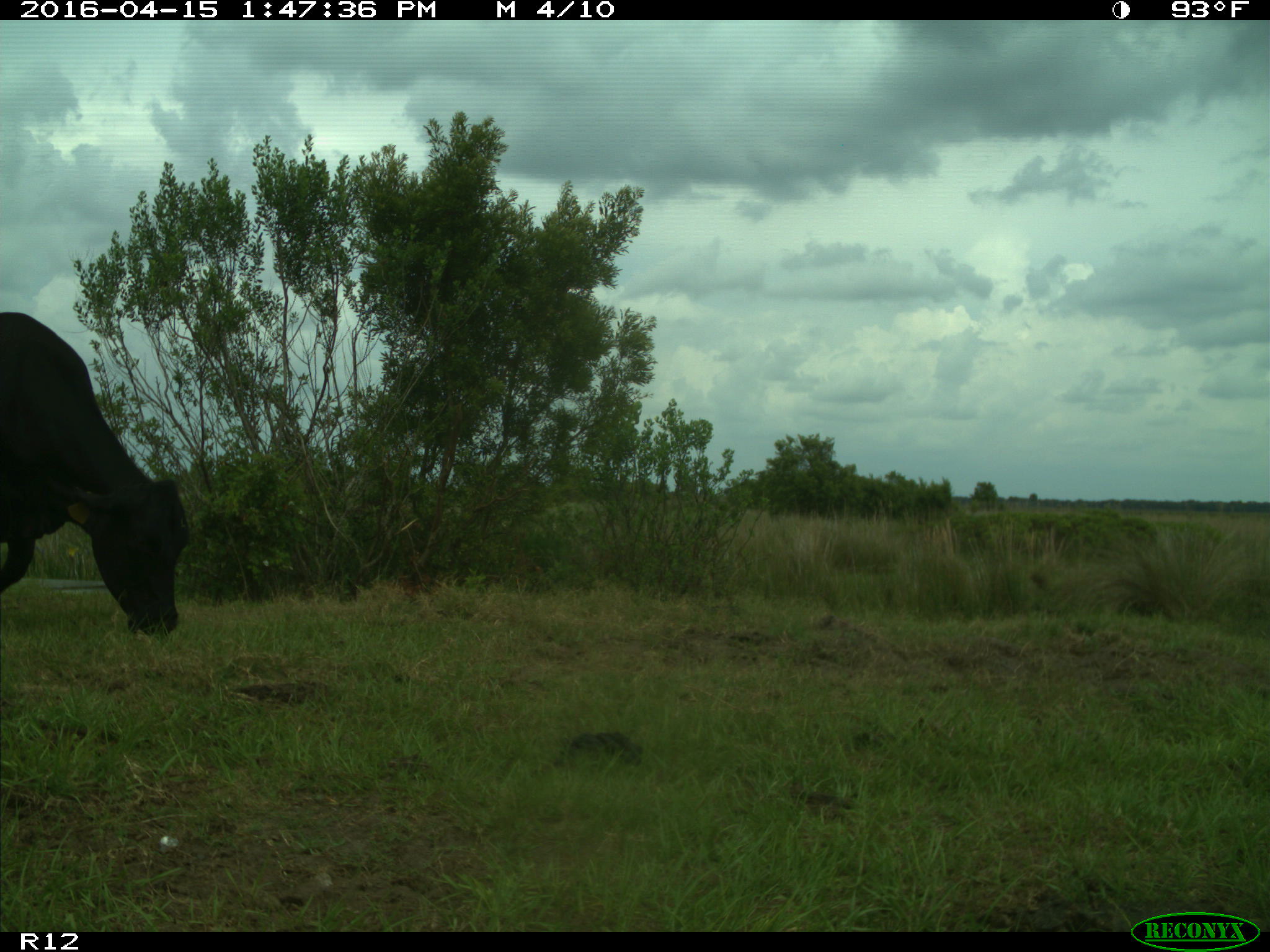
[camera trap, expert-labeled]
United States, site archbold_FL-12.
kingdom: Animalia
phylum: Chordata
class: Mammalia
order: Artiodactyla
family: Bovidae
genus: Bos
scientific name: Bos taurus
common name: domestic cow